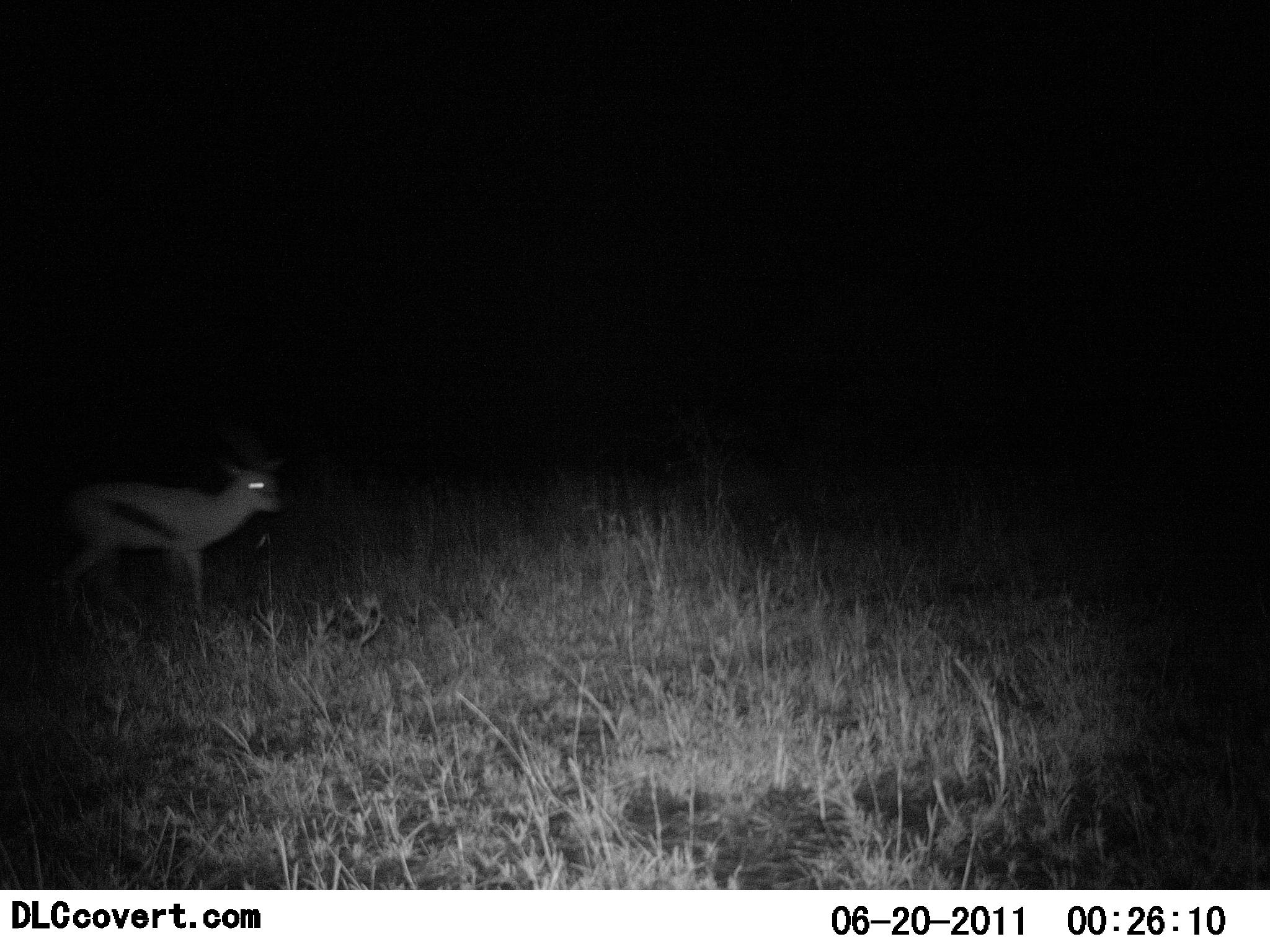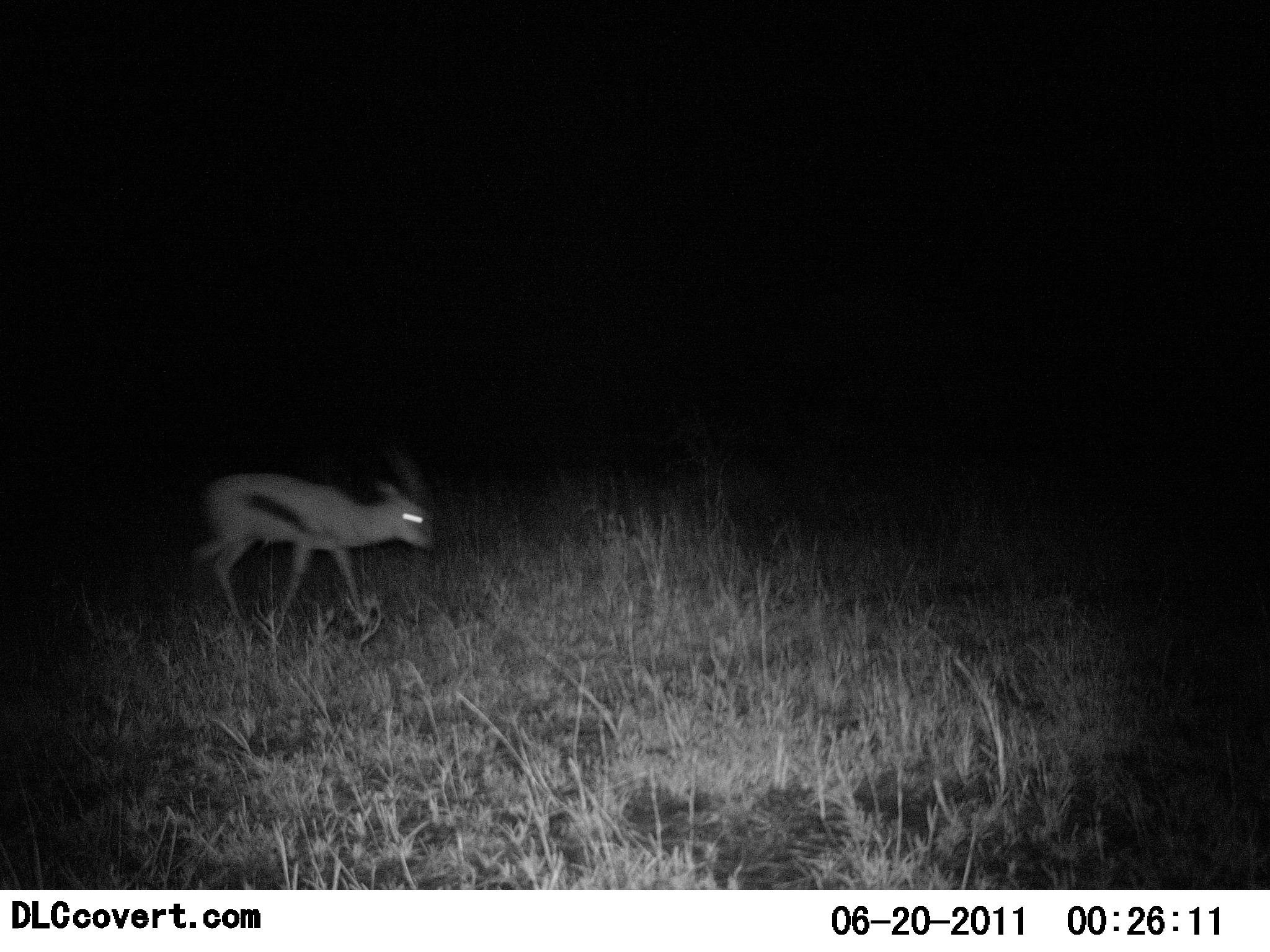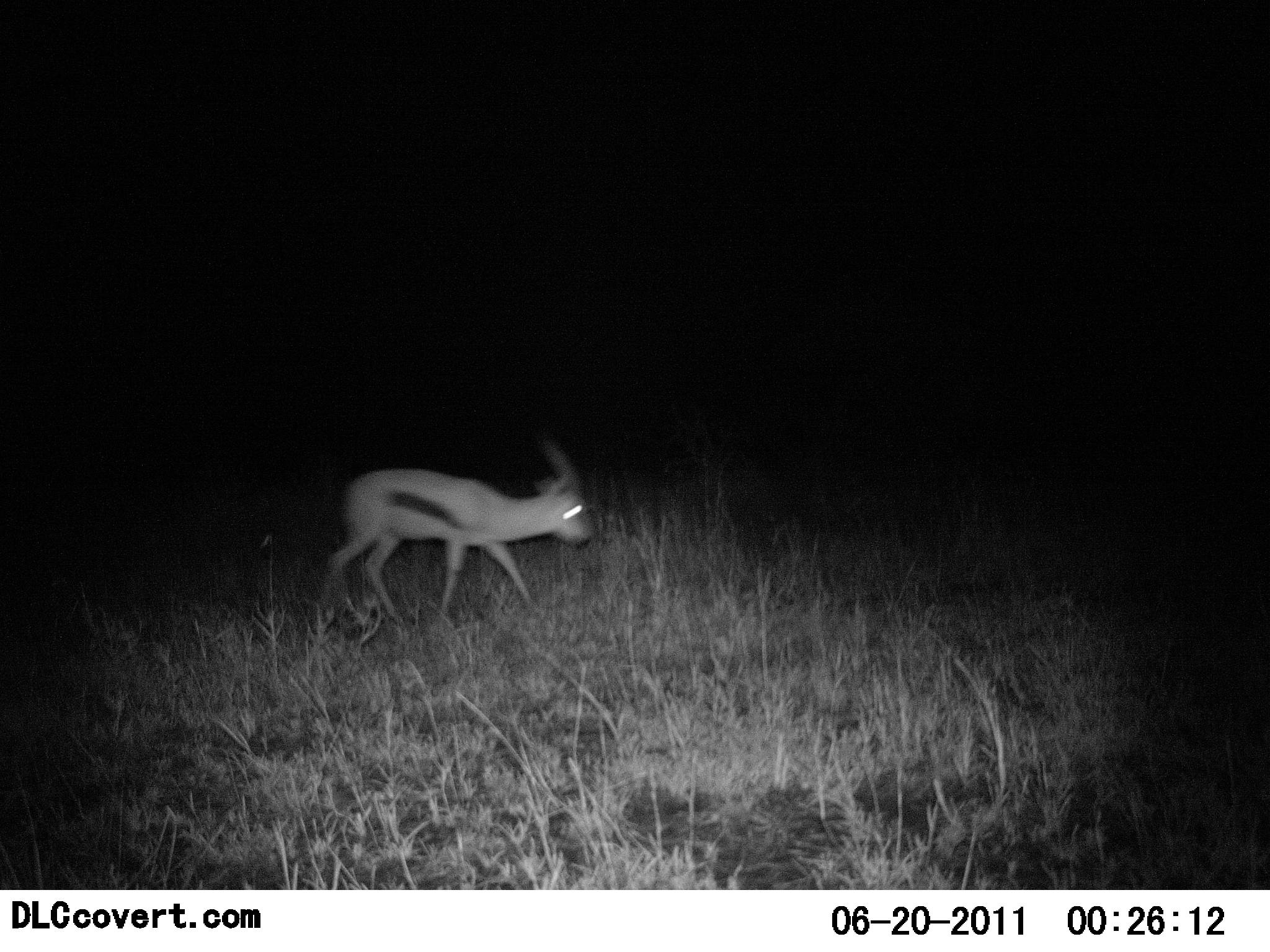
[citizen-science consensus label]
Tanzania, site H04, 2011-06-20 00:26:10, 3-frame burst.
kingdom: Animalia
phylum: Chordata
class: Mammalia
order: Artiodactyla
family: Bovidae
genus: Eudorcas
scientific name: Eudorcas thomsonii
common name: thomson's gazelle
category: gazellethomsons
Gazellethomsons (thomson's gazelle) (Eudorcas thomsonii), count 1. Behavior (volunteer vote fractions): standing 0%, resting 0%, moving 100%, interacting 0%. Young present (vote fraction): 0%. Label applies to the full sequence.